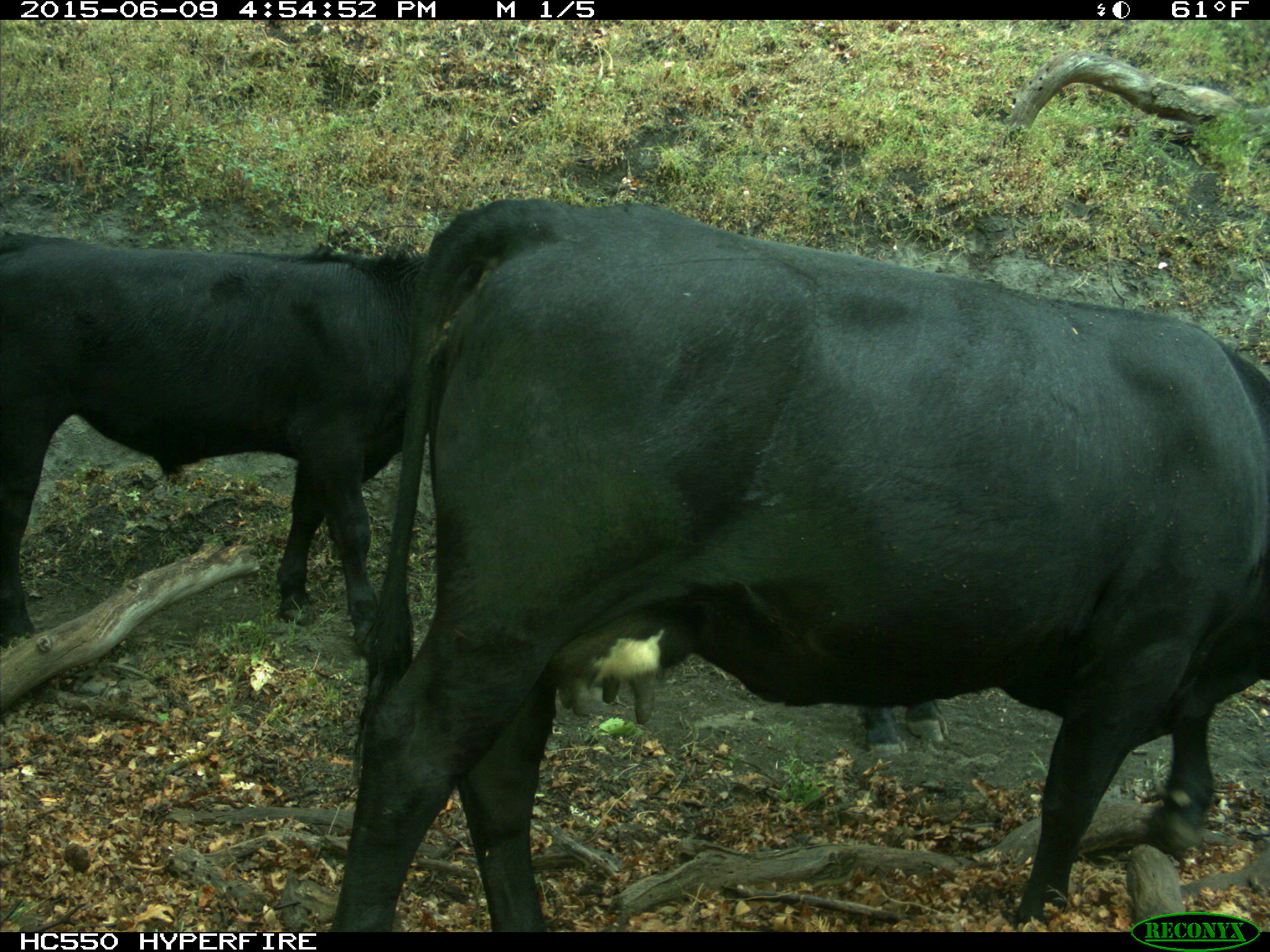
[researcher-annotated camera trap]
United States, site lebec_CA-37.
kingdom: Animalia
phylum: Chordata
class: Mammalia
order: Artiodactyla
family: Bovidae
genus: Bos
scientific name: Bos taurus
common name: domestic cow